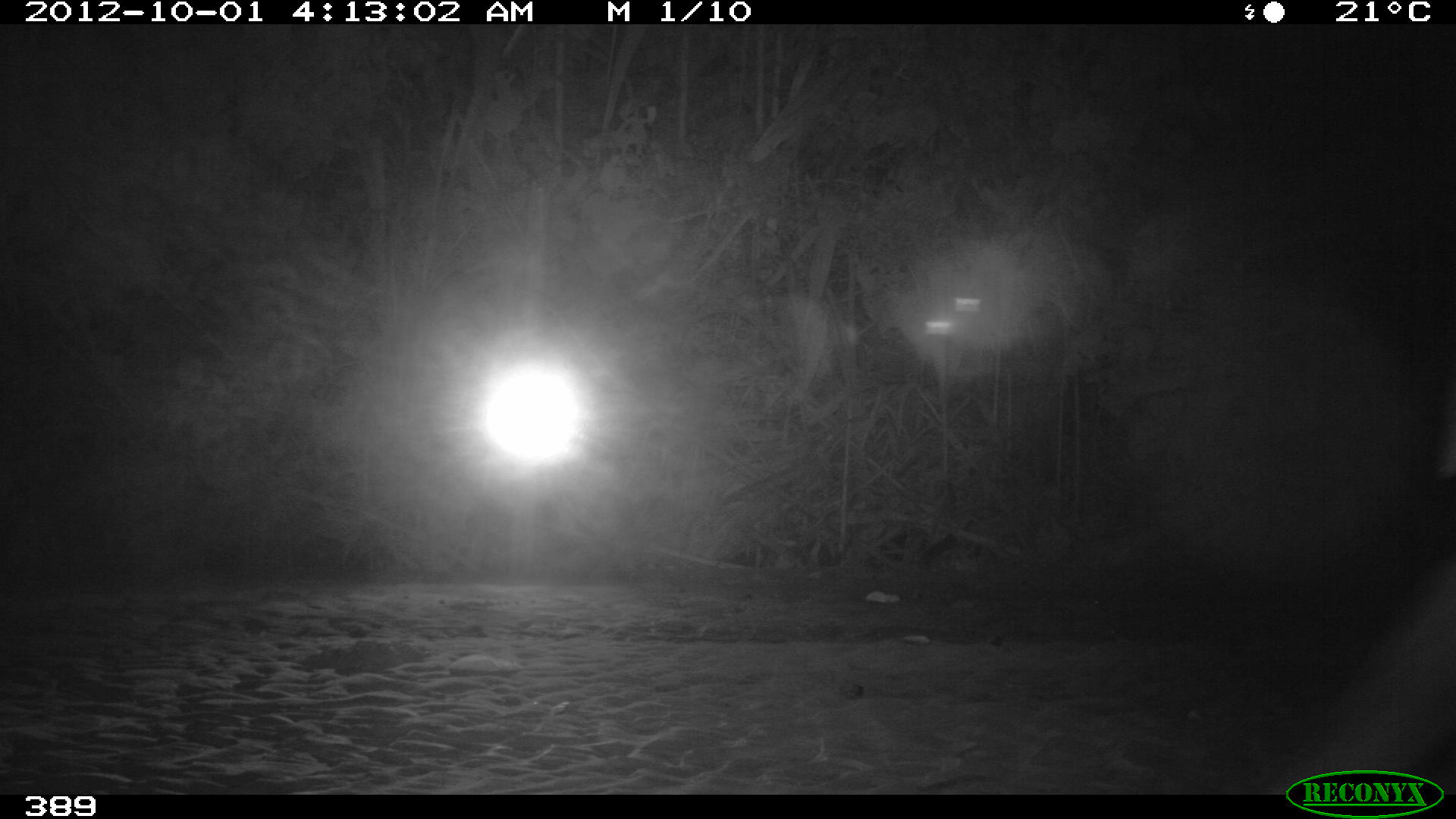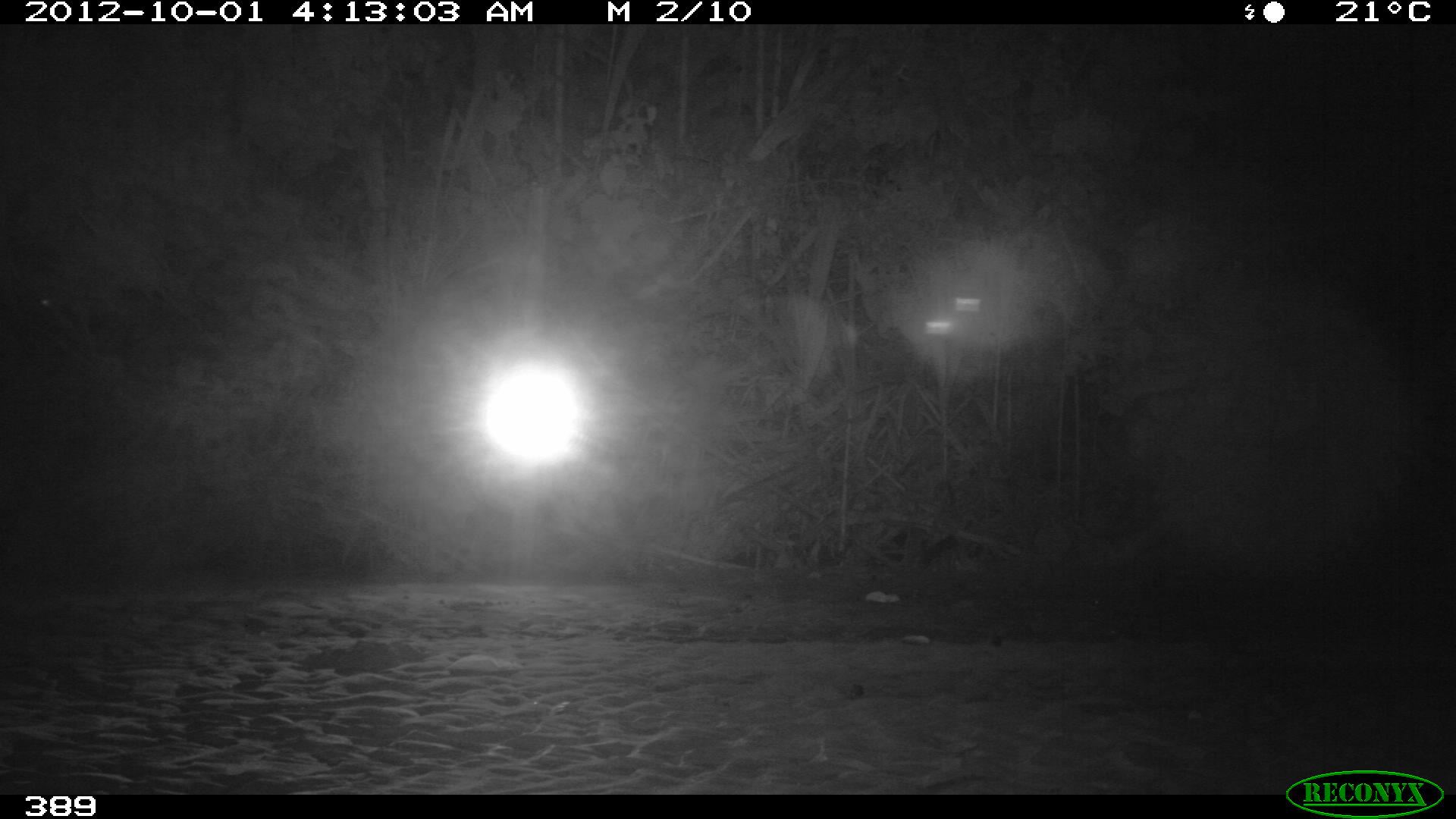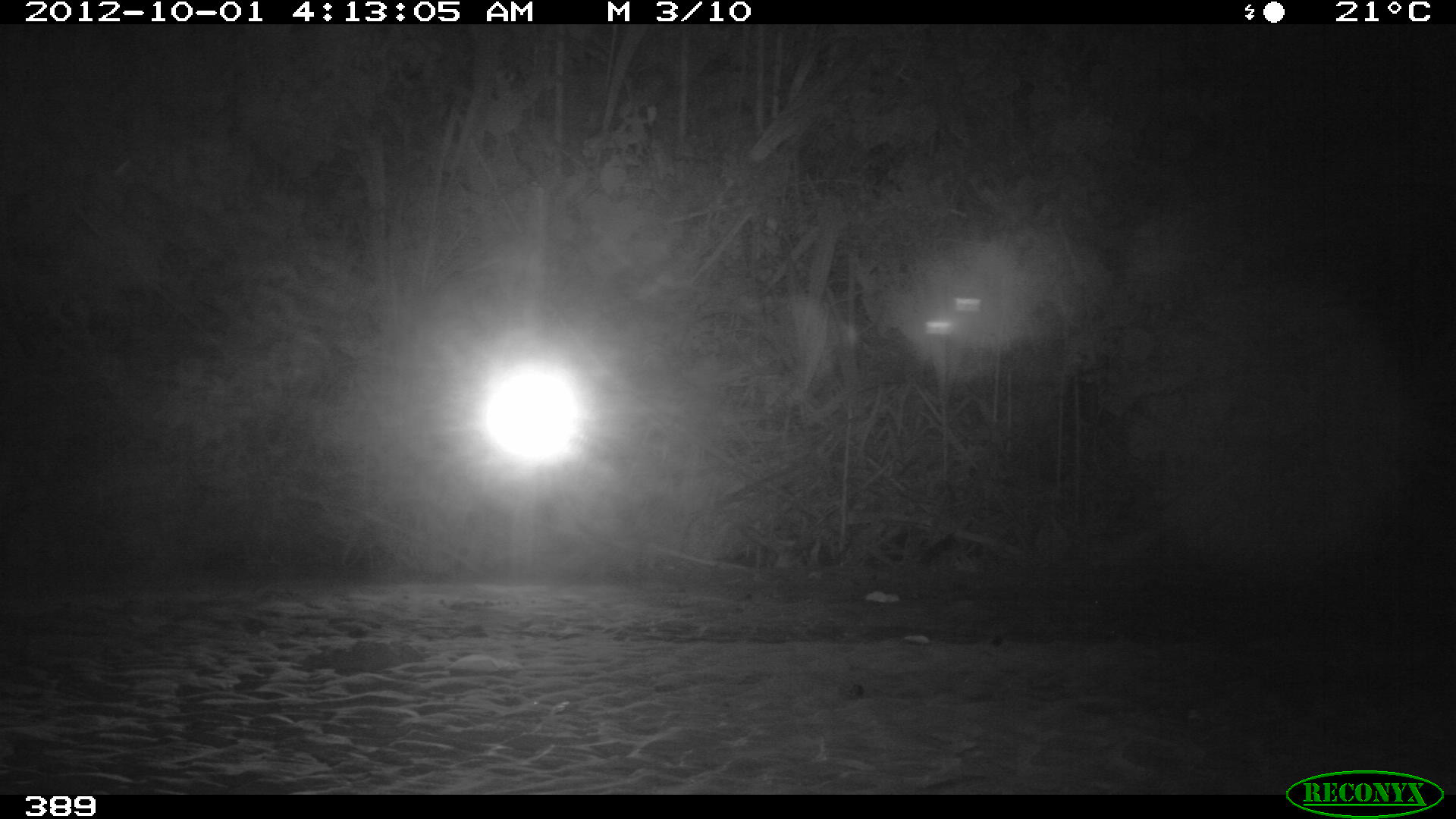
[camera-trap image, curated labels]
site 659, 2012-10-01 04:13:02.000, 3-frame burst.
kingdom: Animalia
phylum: Chordata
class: Mammalia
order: Perissodactyla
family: Tapiridae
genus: Tapirus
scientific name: Tapirus terrestris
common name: south american tapir